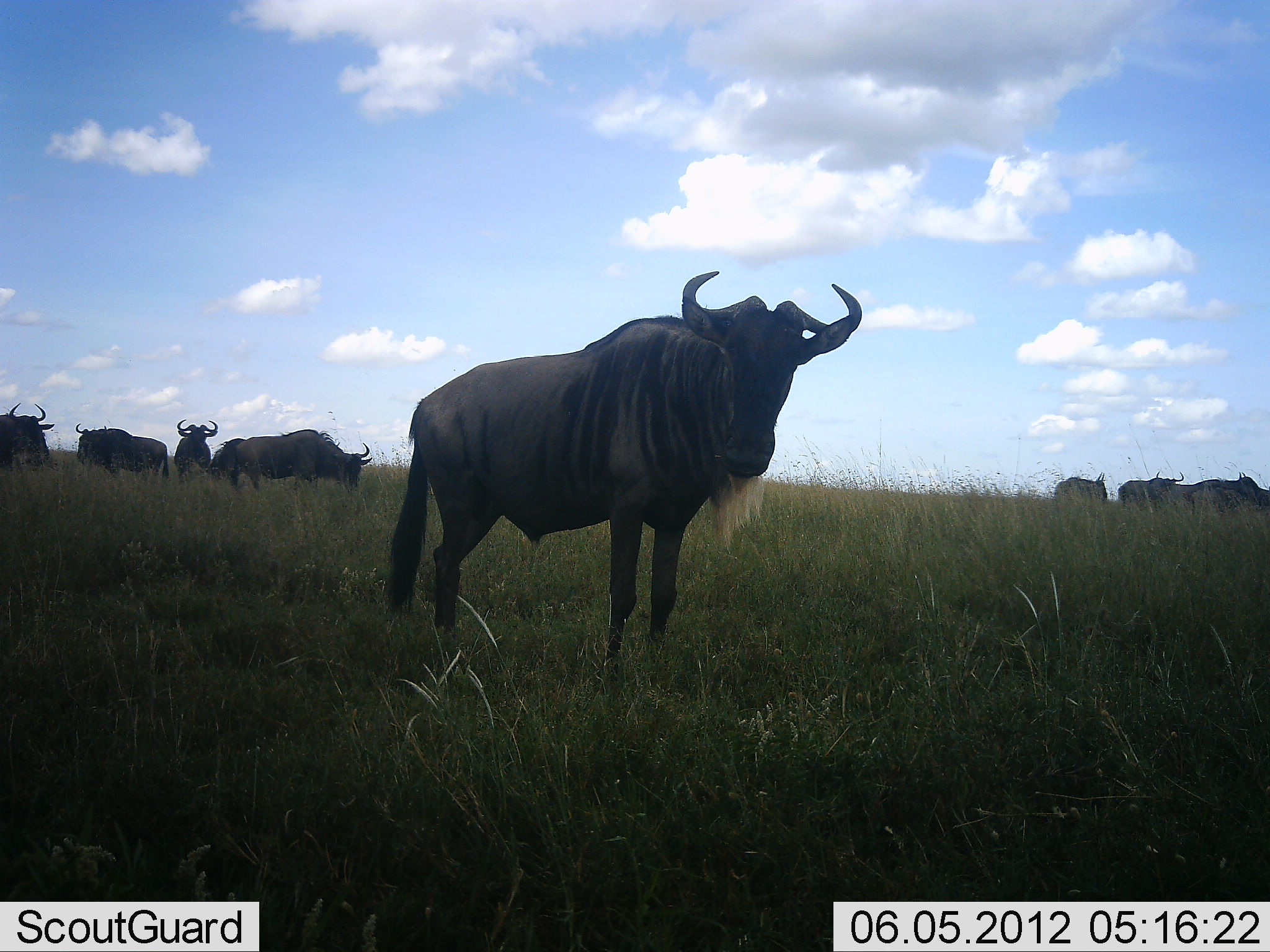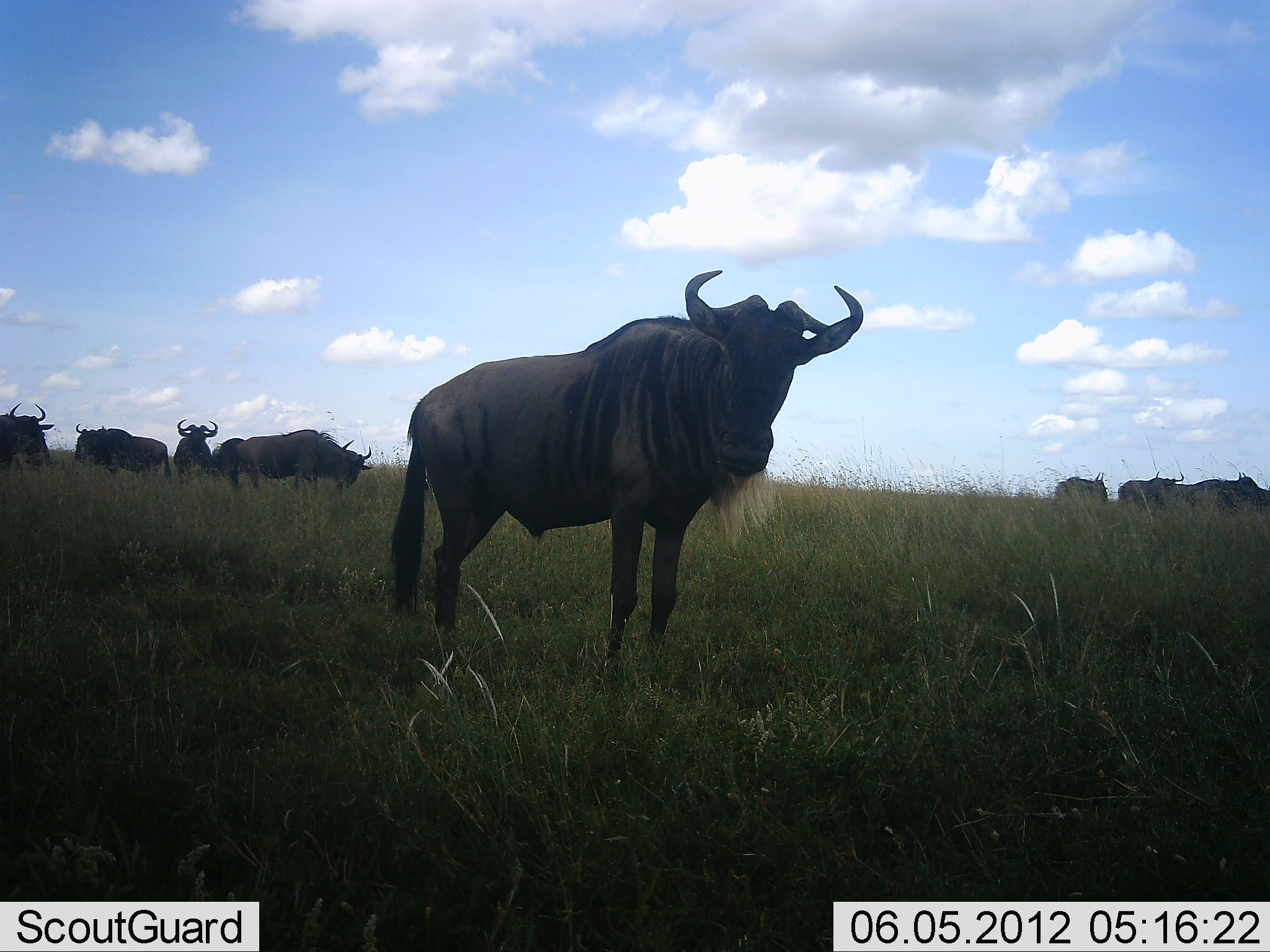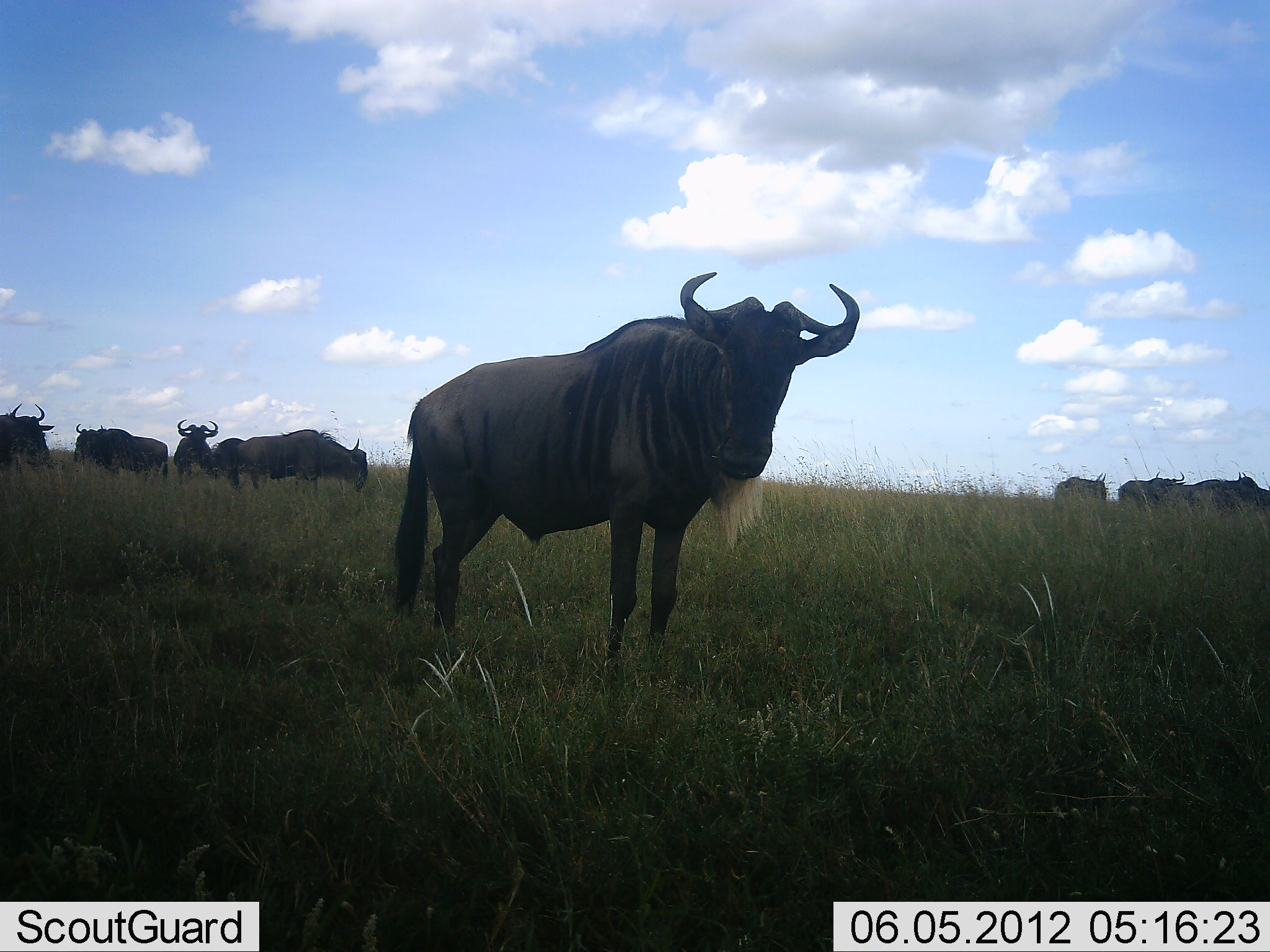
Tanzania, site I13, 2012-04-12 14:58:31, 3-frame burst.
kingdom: Animalia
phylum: Chordata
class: Mammalia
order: Artiodactyla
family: Bovidae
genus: Connochaetes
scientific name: Connochaetes taurinus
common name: blue wildebeest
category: wildebeest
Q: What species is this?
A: Wildebeest (blue wildebeest) (Connochaetes taurinus).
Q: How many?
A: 9.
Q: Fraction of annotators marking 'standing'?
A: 100%.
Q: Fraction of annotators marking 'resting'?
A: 3%.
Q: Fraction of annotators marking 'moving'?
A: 3%.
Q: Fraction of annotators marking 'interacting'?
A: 0%.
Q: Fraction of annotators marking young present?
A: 0%.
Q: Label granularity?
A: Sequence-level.